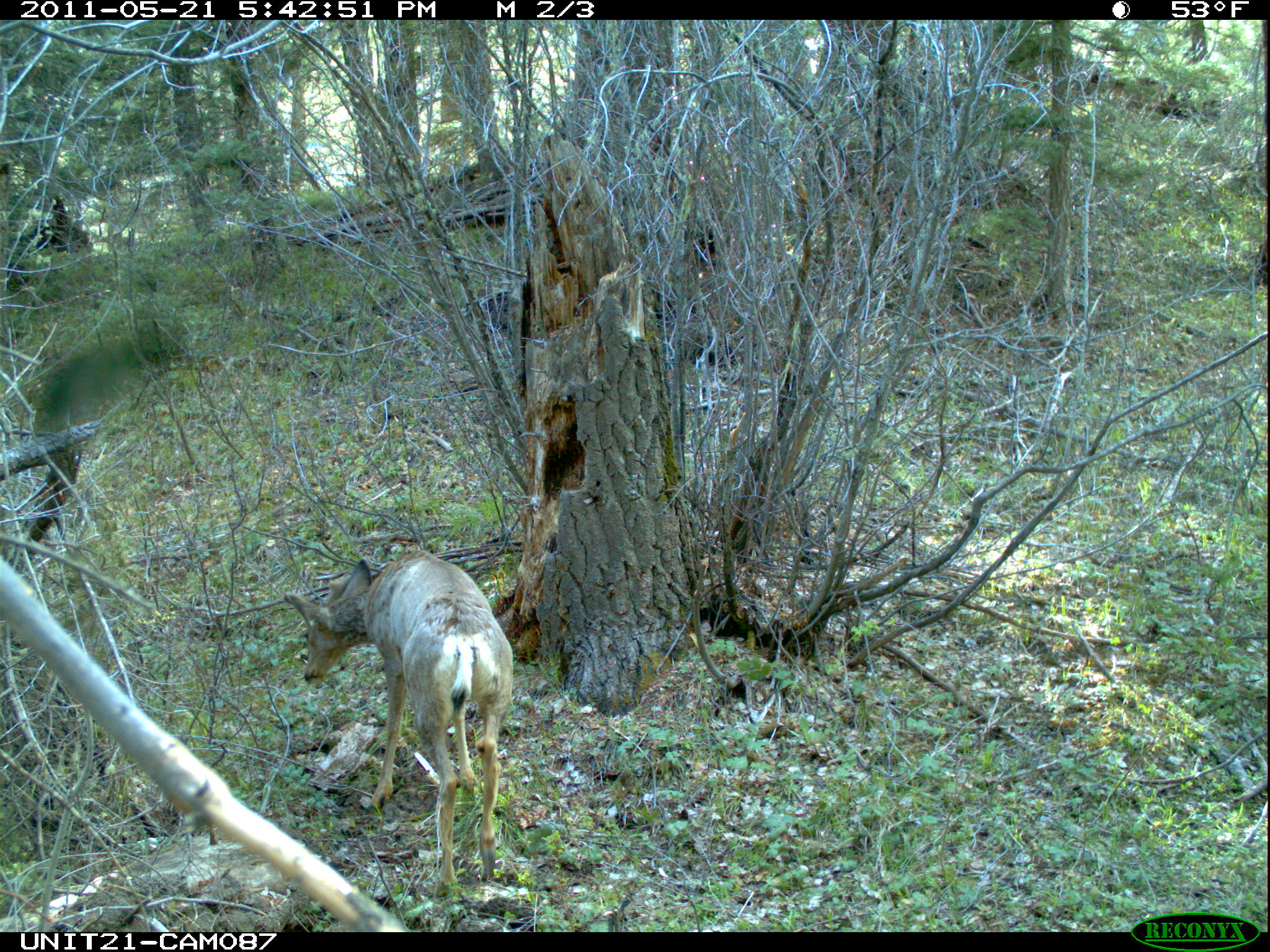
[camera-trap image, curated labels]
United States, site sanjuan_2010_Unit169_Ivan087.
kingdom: Animalia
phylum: Chordata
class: Mammalia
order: Artiodactyla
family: Cervidae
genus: Odocoileus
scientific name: Odocoileus hemionus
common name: mule deer